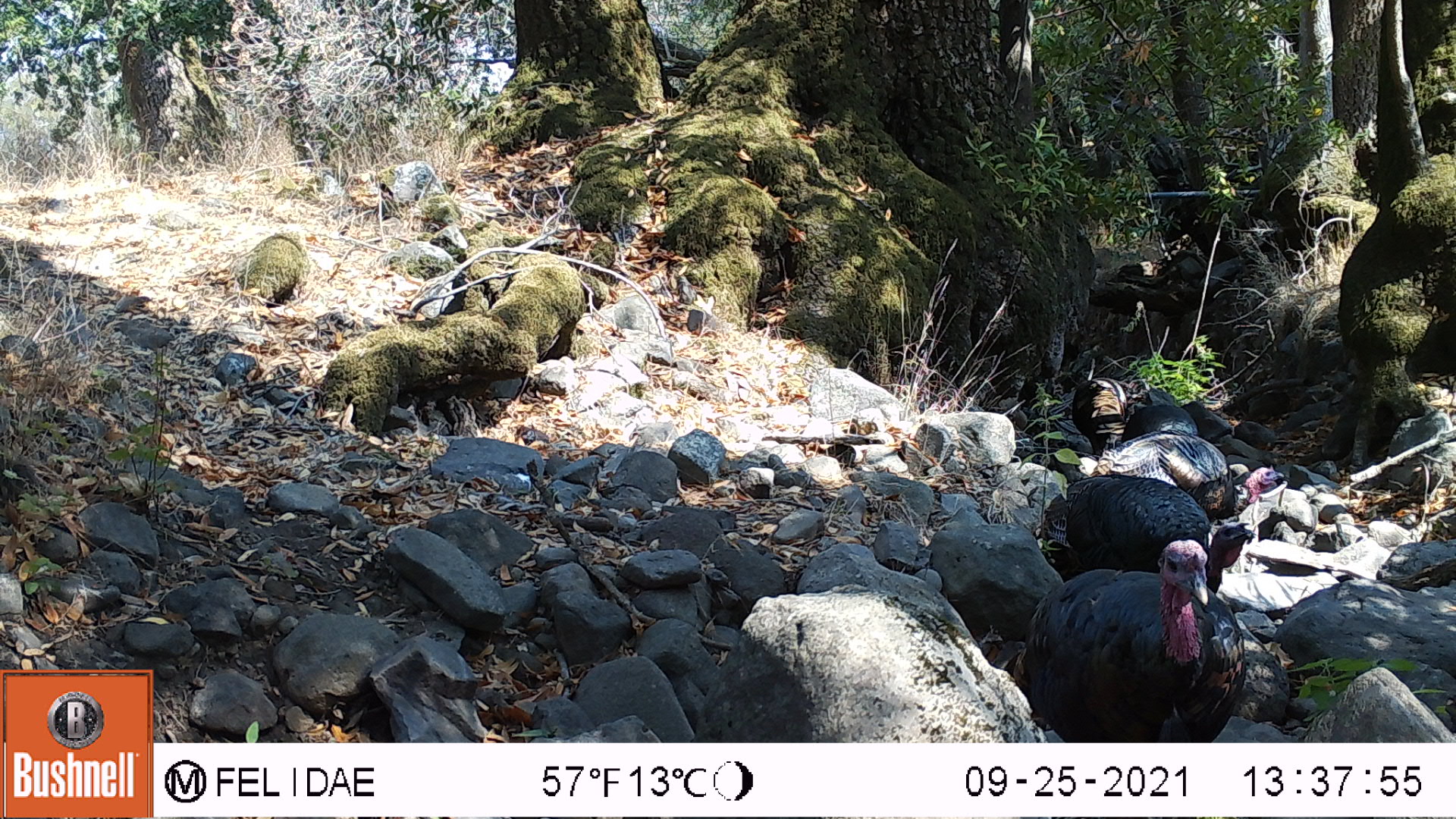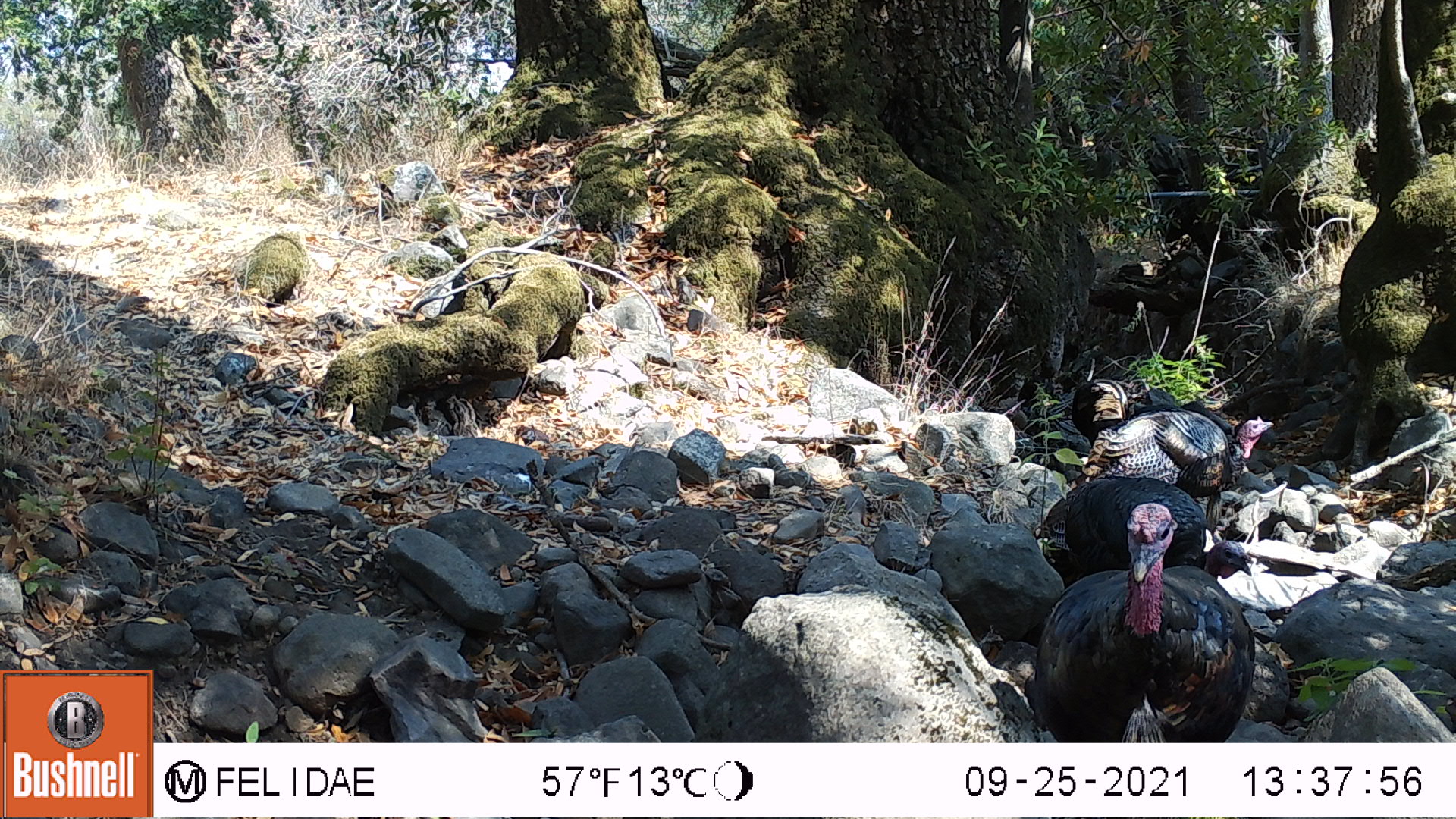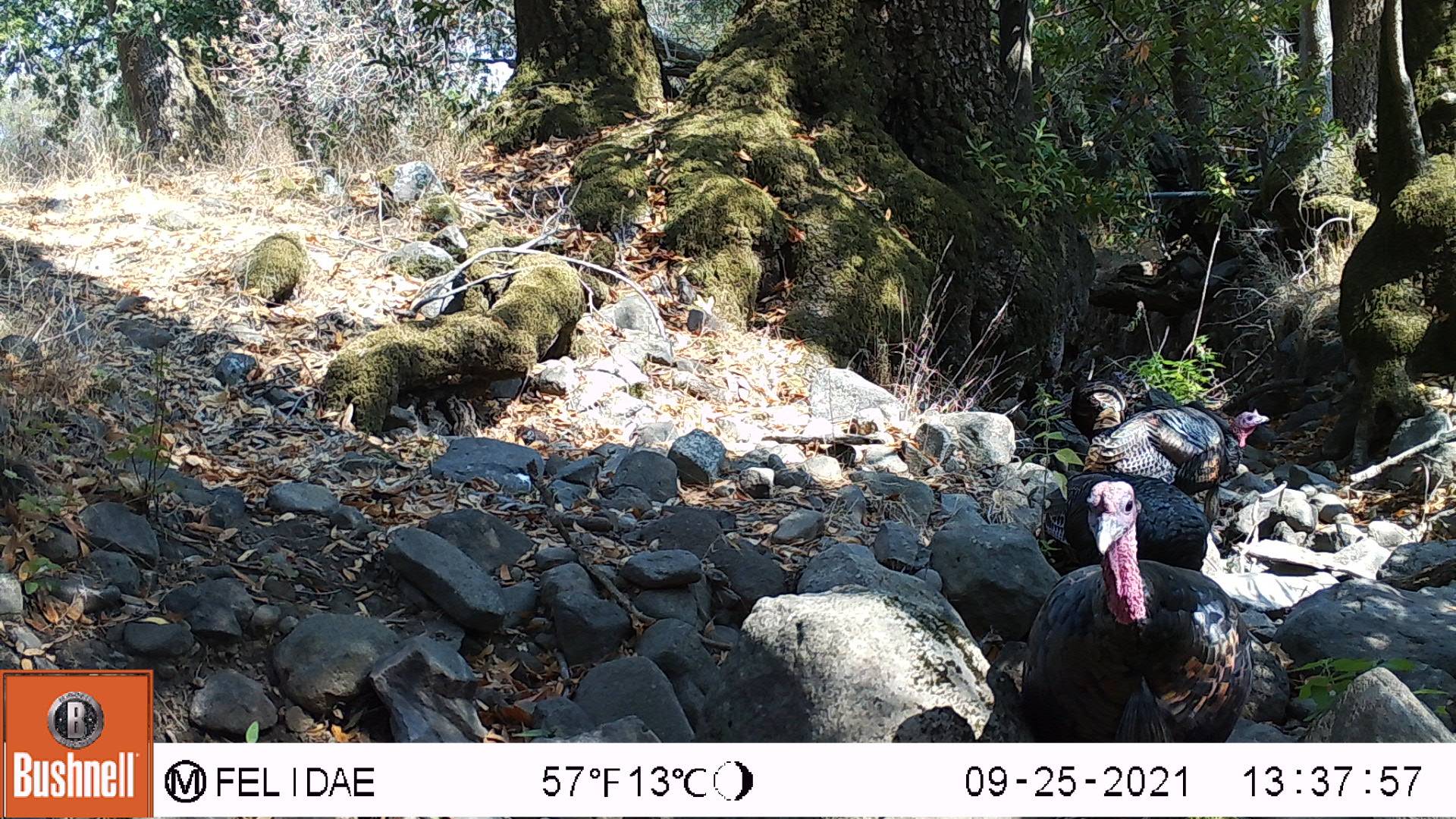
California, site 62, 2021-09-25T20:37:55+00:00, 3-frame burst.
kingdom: Animalia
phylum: Chordata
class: Aves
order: Galliformes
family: Phasianidae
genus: Meleagris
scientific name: Meleagris gallopavo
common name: turkey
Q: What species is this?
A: Turkey (Meleagris gallopavo).